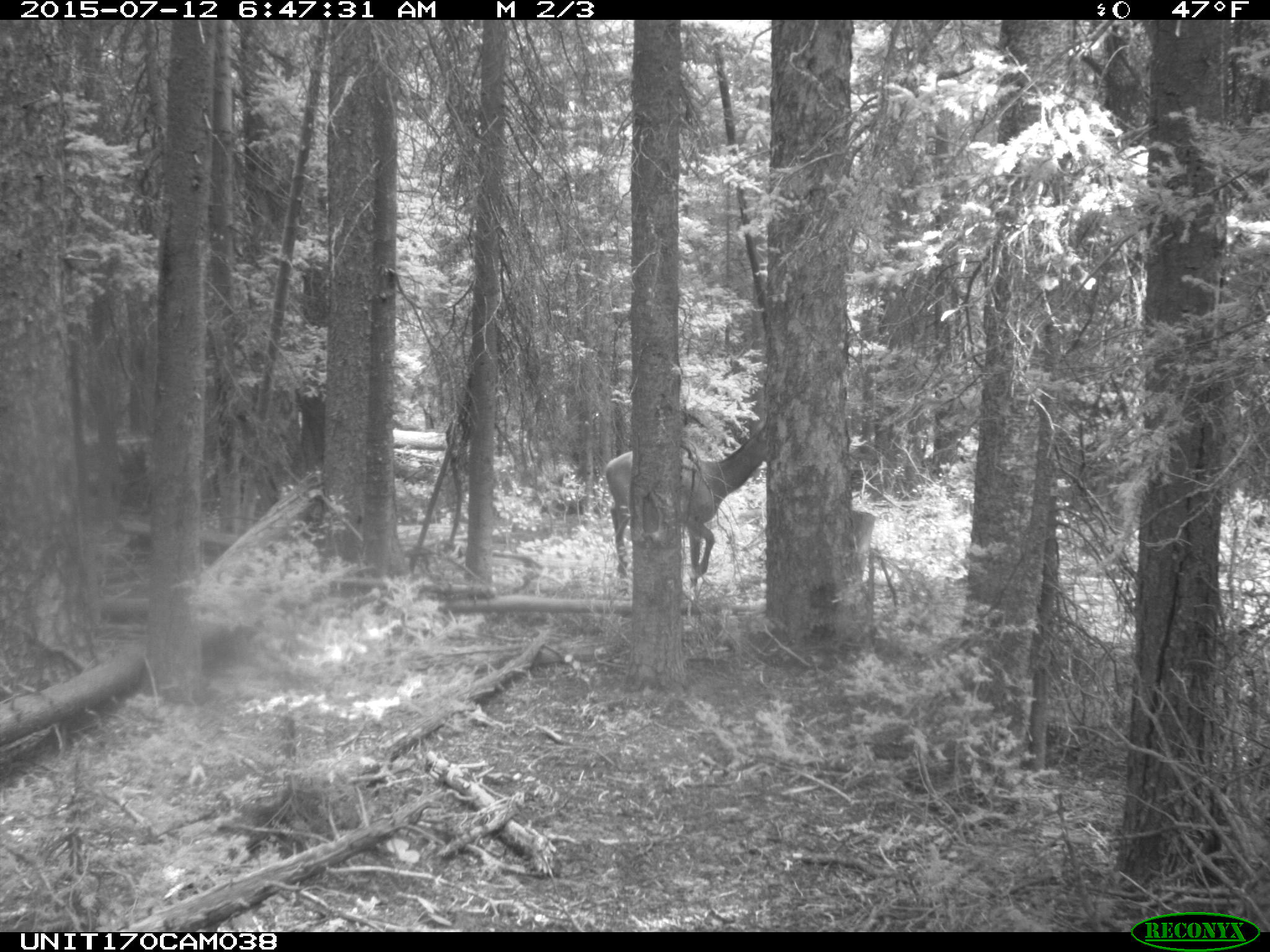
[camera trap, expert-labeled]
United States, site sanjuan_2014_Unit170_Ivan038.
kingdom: Animalia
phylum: Chordata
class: Mammalia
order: Artiodactyla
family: Cervidae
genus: Cervus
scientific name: Cervus elaphus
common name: red deer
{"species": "Cervus elaphus (red deer)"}